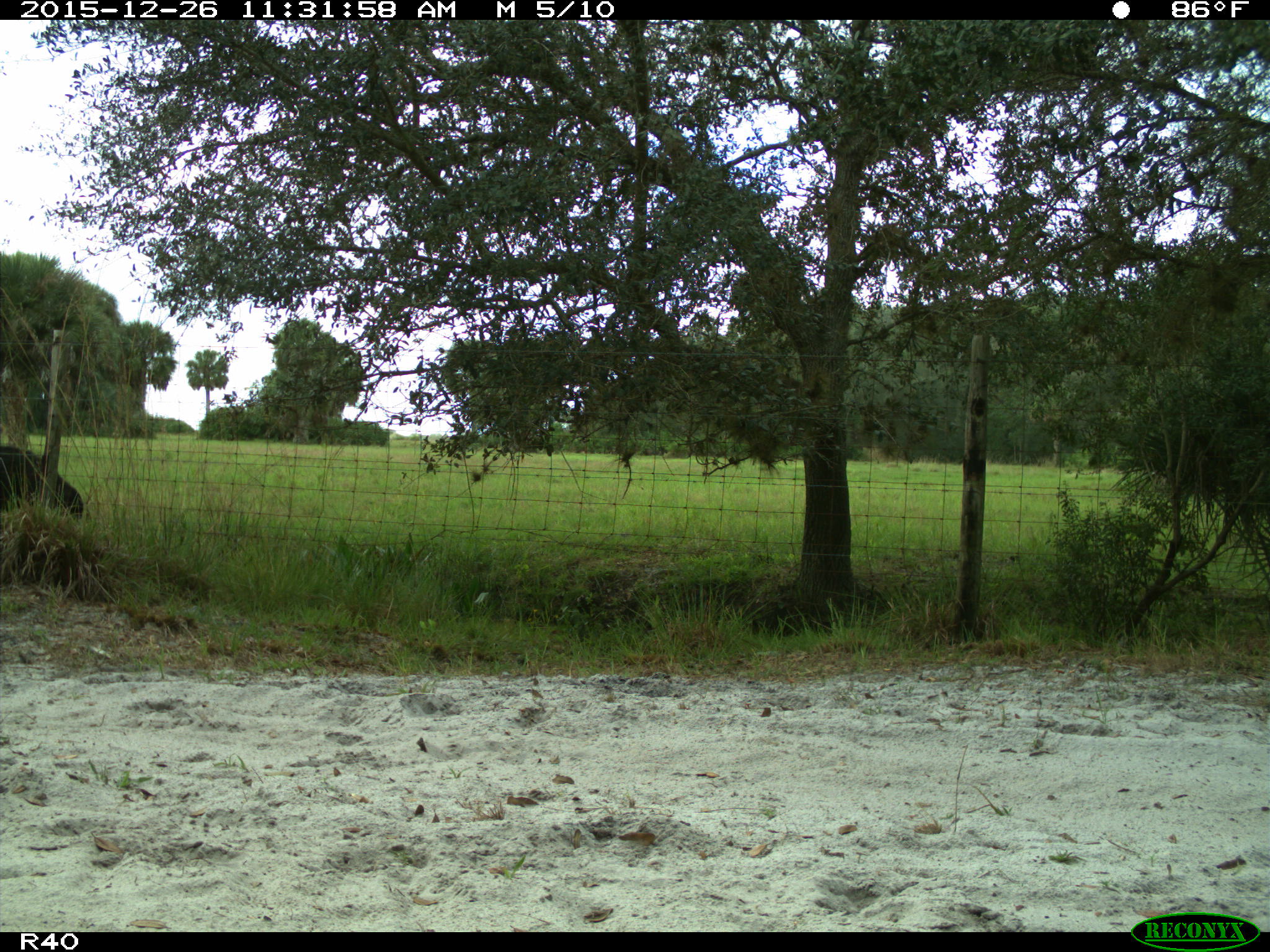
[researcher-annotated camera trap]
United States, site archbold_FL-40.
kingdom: Animalia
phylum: Chordata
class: Mammalia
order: Carnivora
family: Ursidae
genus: Ursus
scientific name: Ursus americanus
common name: american black bear